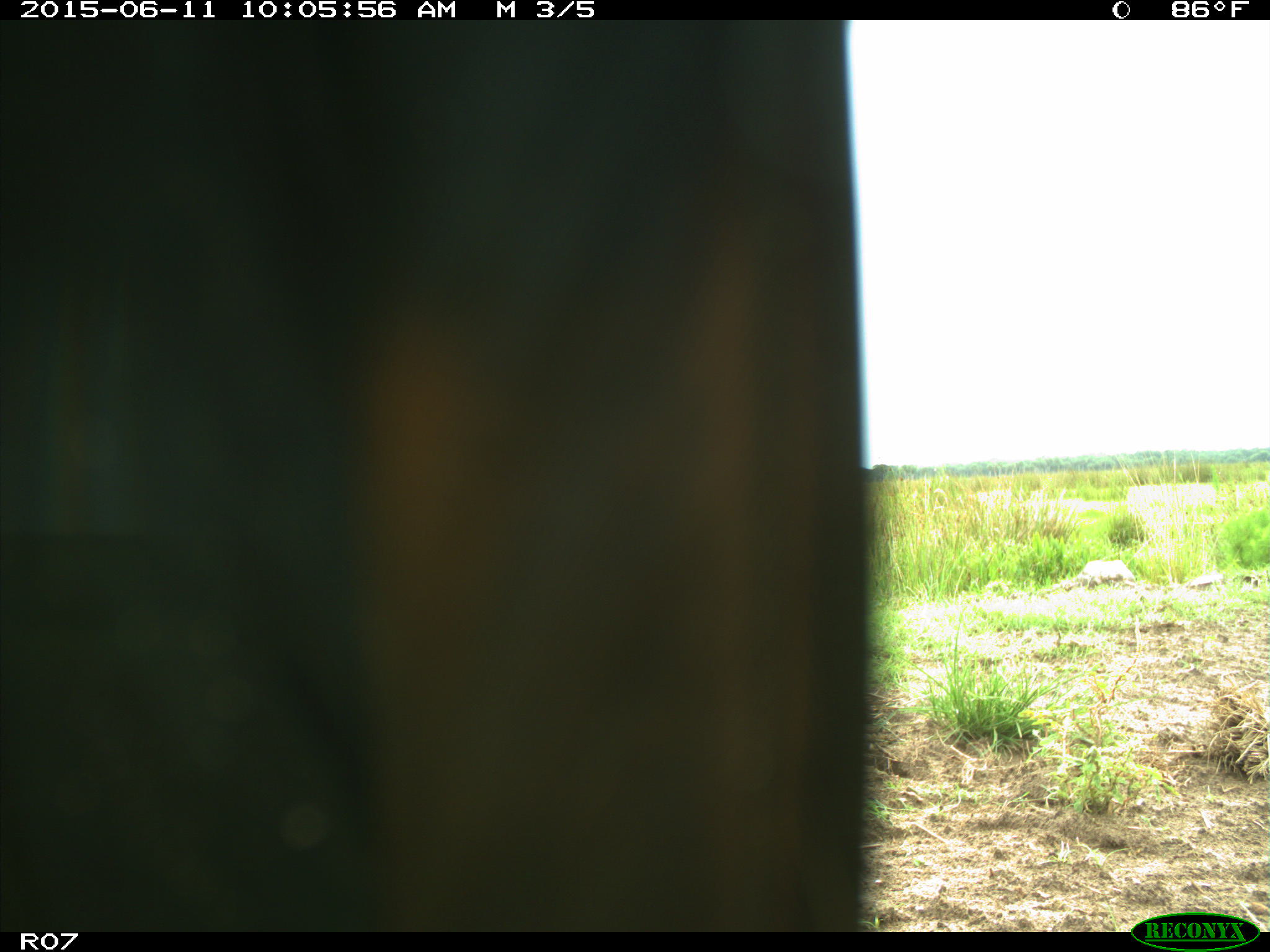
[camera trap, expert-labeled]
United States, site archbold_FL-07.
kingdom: Animalia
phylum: Chordata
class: Mammalia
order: Artiodactyla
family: Bovidae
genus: Bos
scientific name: Bos taurus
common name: domestic cow